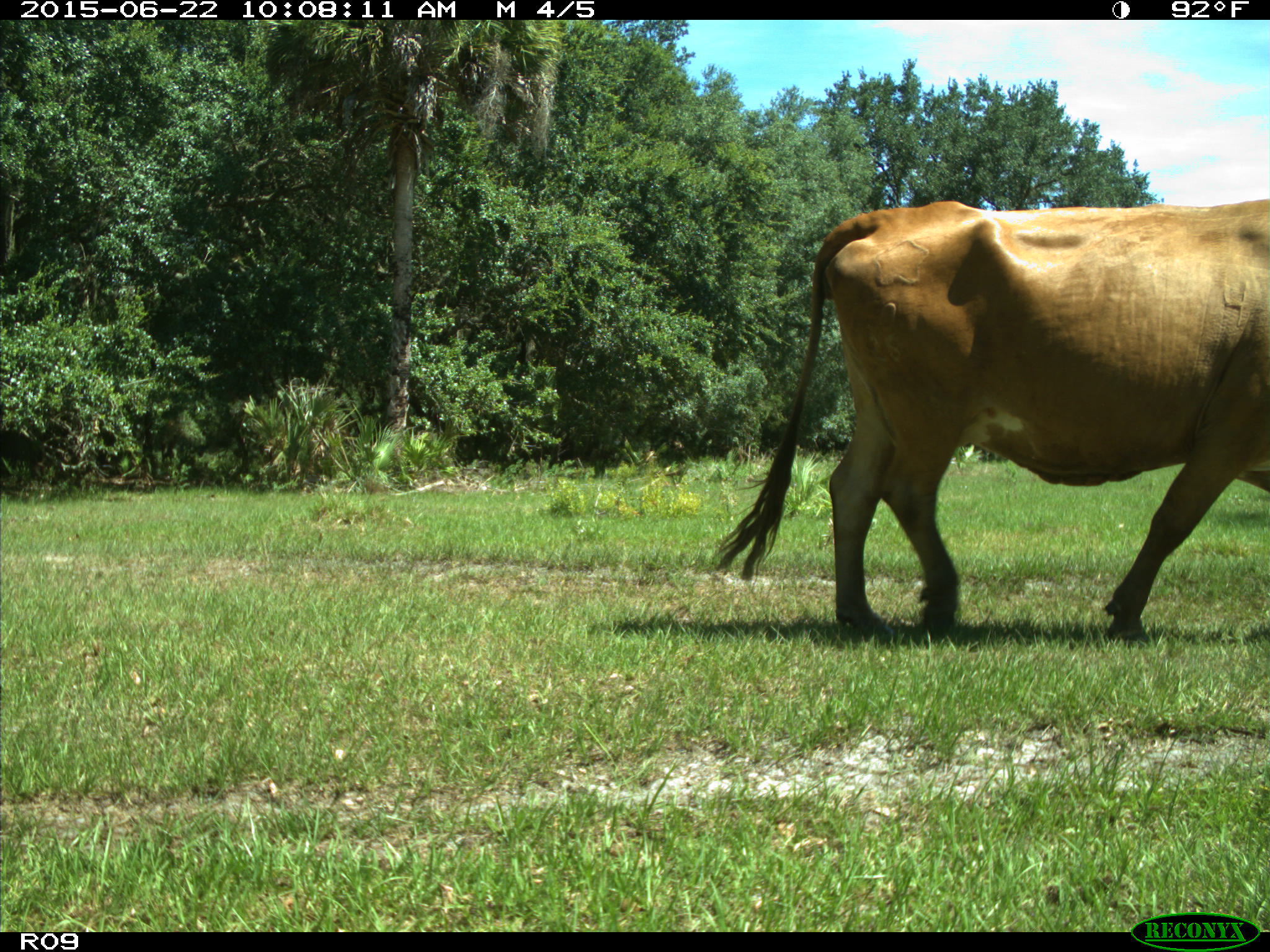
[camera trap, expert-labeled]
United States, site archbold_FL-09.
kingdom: Animalia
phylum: Chordata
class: Mammalia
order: Artiodactyla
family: Bovidae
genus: Bos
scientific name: Bos taurus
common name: domestic cow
Bos taurus (domestic cow).